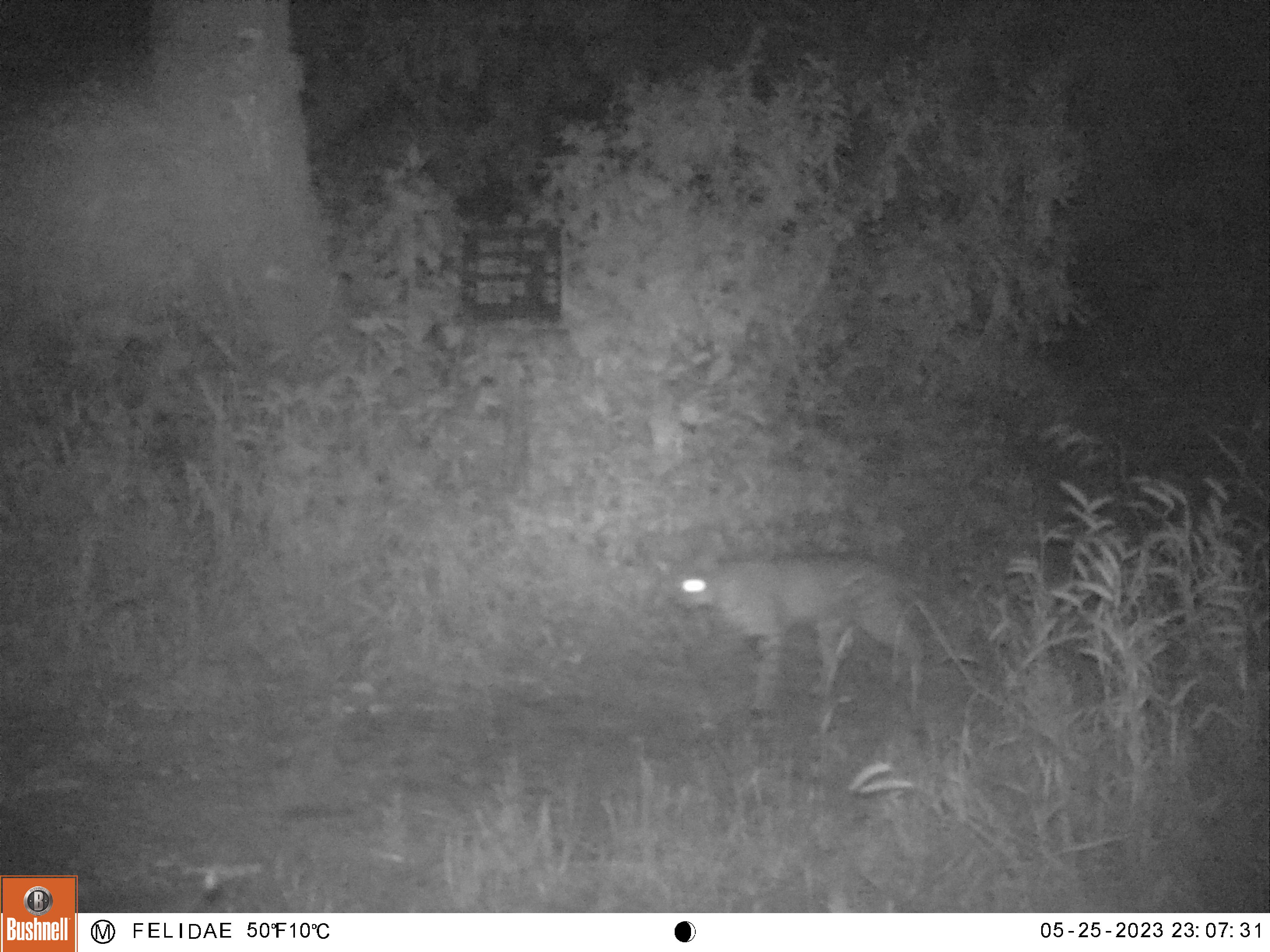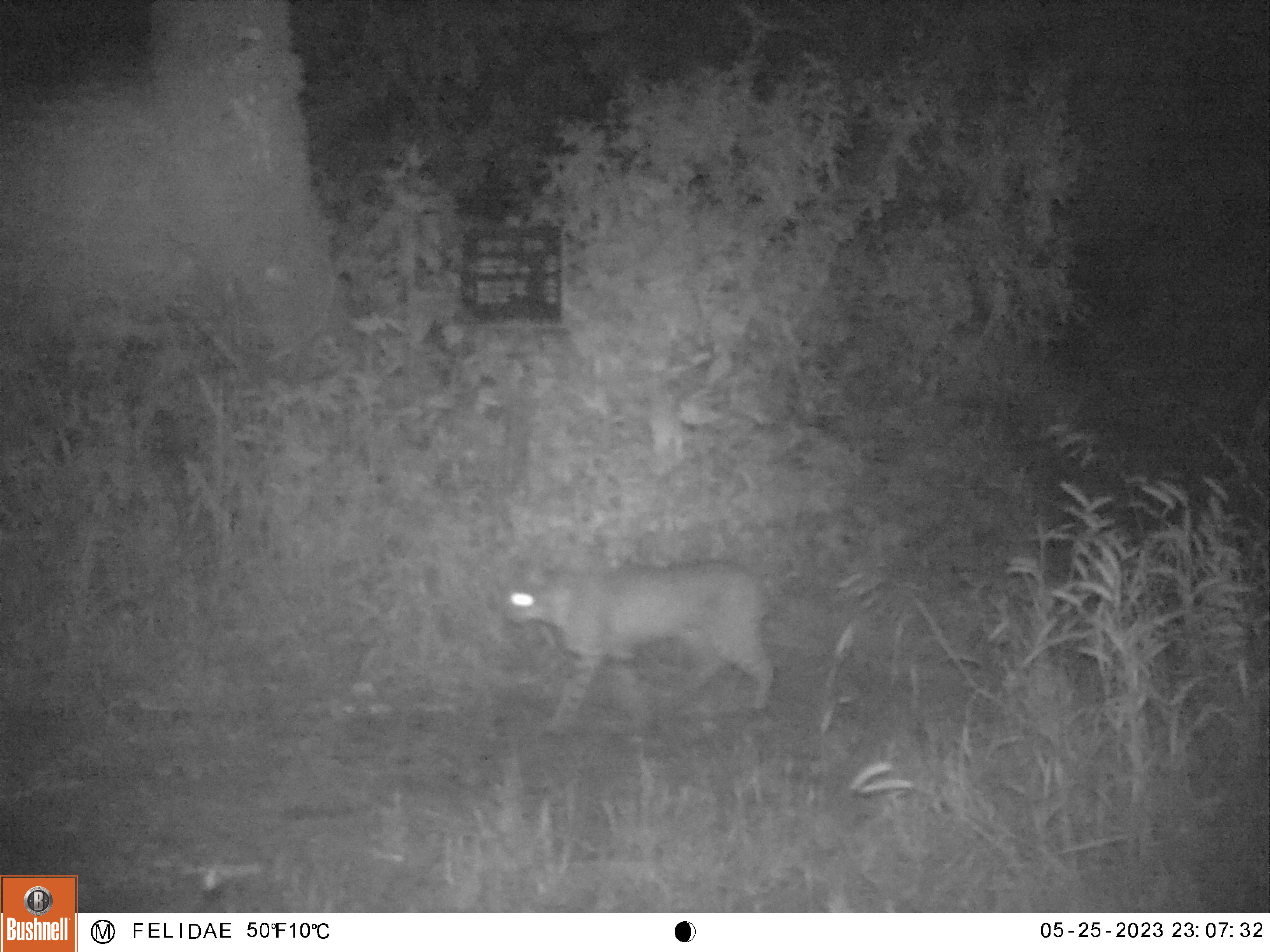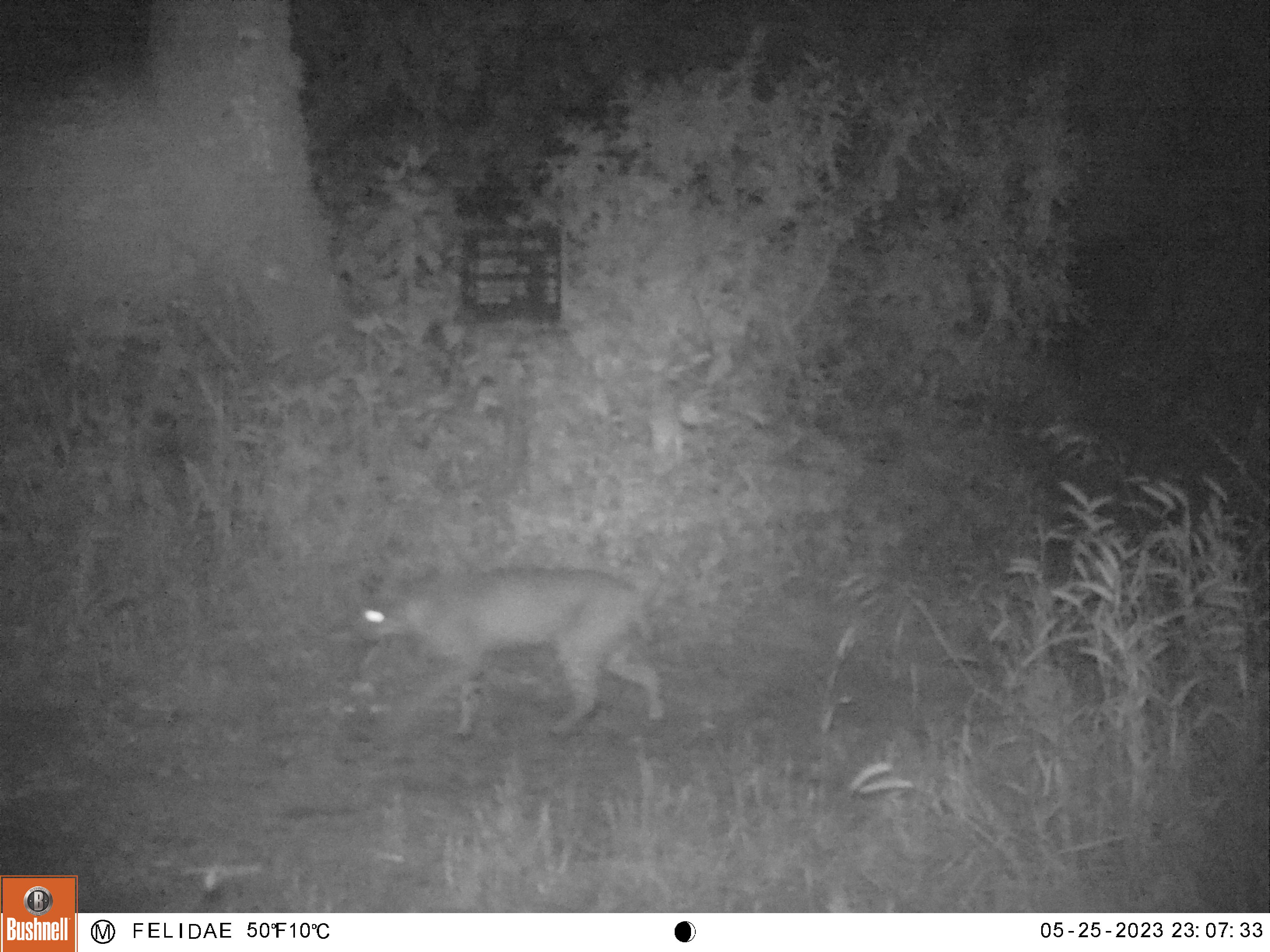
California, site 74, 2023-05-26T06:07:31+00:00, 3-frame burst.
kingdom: Animalia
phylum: Chordata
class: Mammalia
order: Carnivora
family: Felidae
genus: Lynx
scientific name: Lynx rufus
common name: bobcat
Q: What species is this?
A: Bobcat (Lynx rufus).